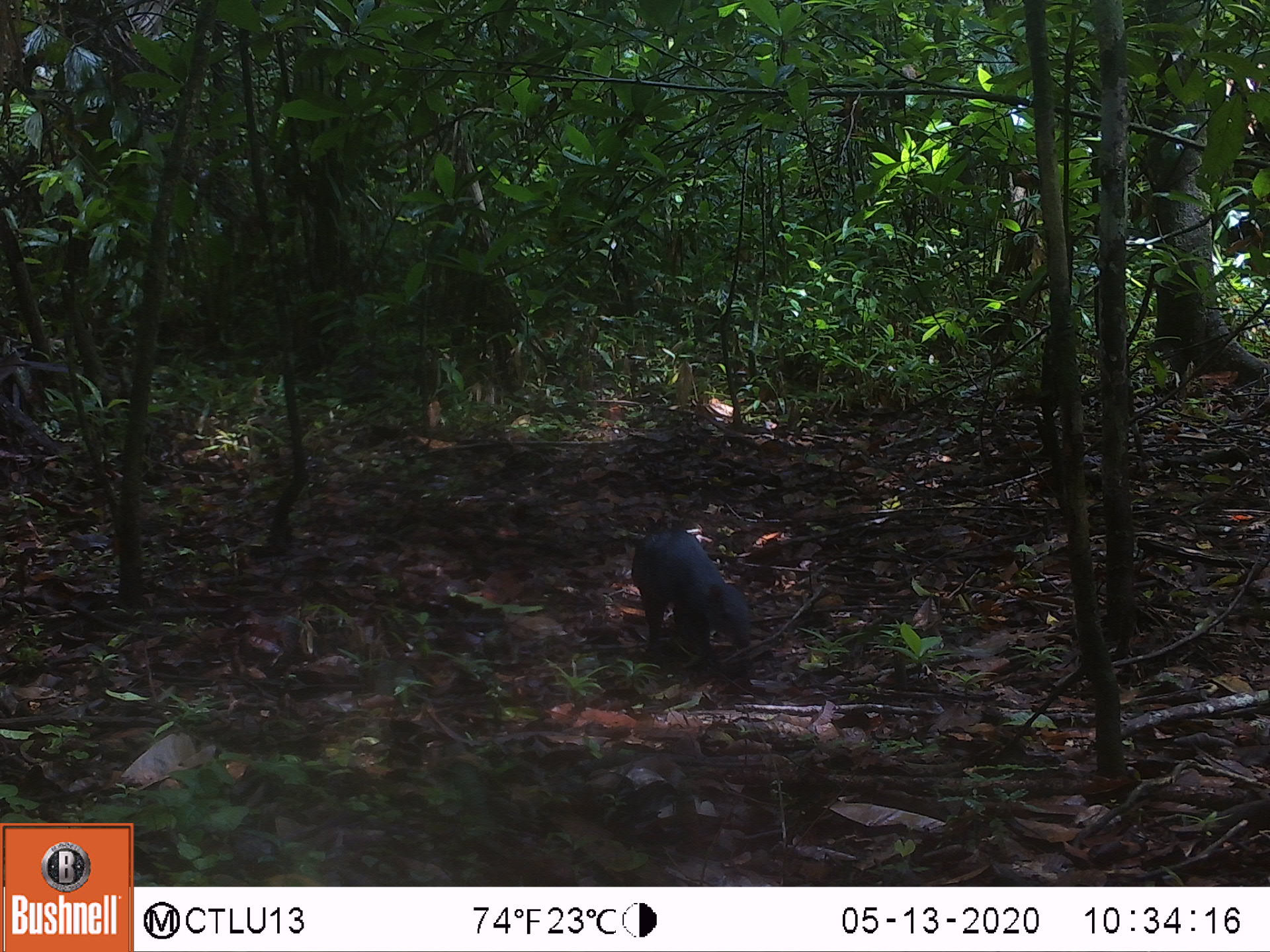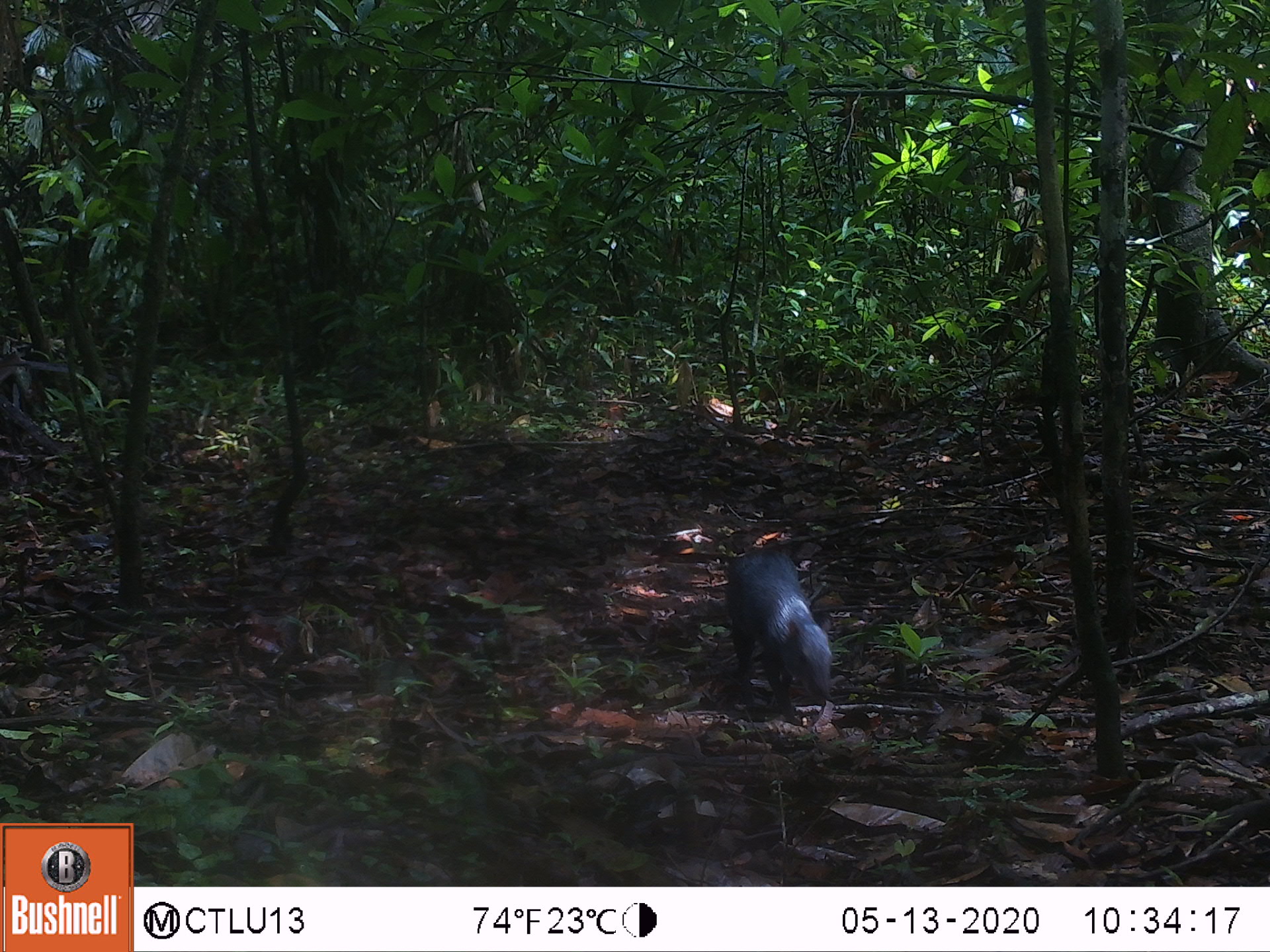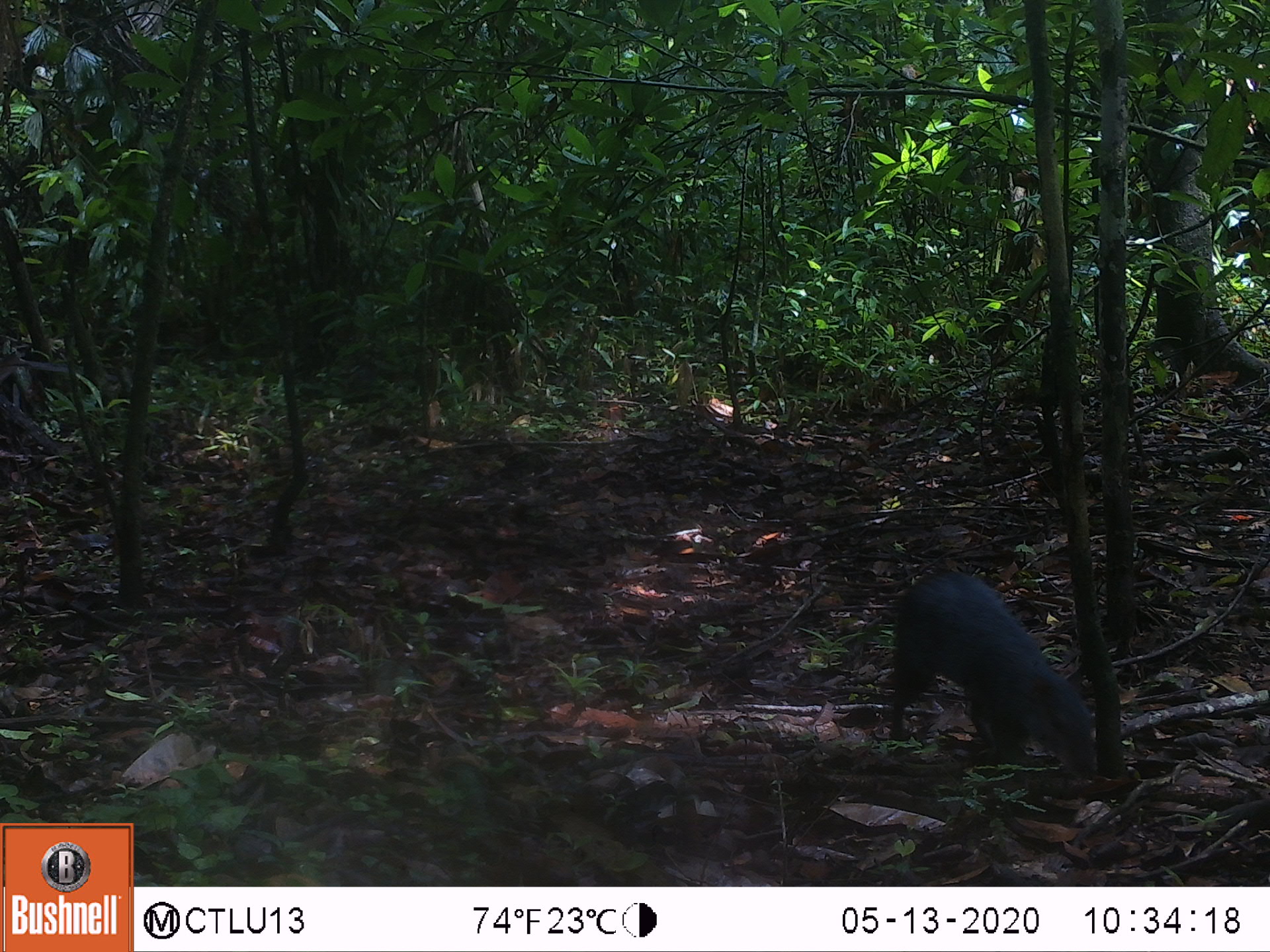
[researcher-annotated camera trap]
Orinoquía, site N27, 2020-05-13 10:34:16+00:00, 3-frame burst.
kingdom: Animalia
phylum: Chordata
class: Mammalia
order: Rodentia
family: Dasyproctidae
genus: Dasyprocta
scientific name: Dasyprocta fuliginosa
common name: black agouti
Black agouti (Dasyprocta fuliginosa).